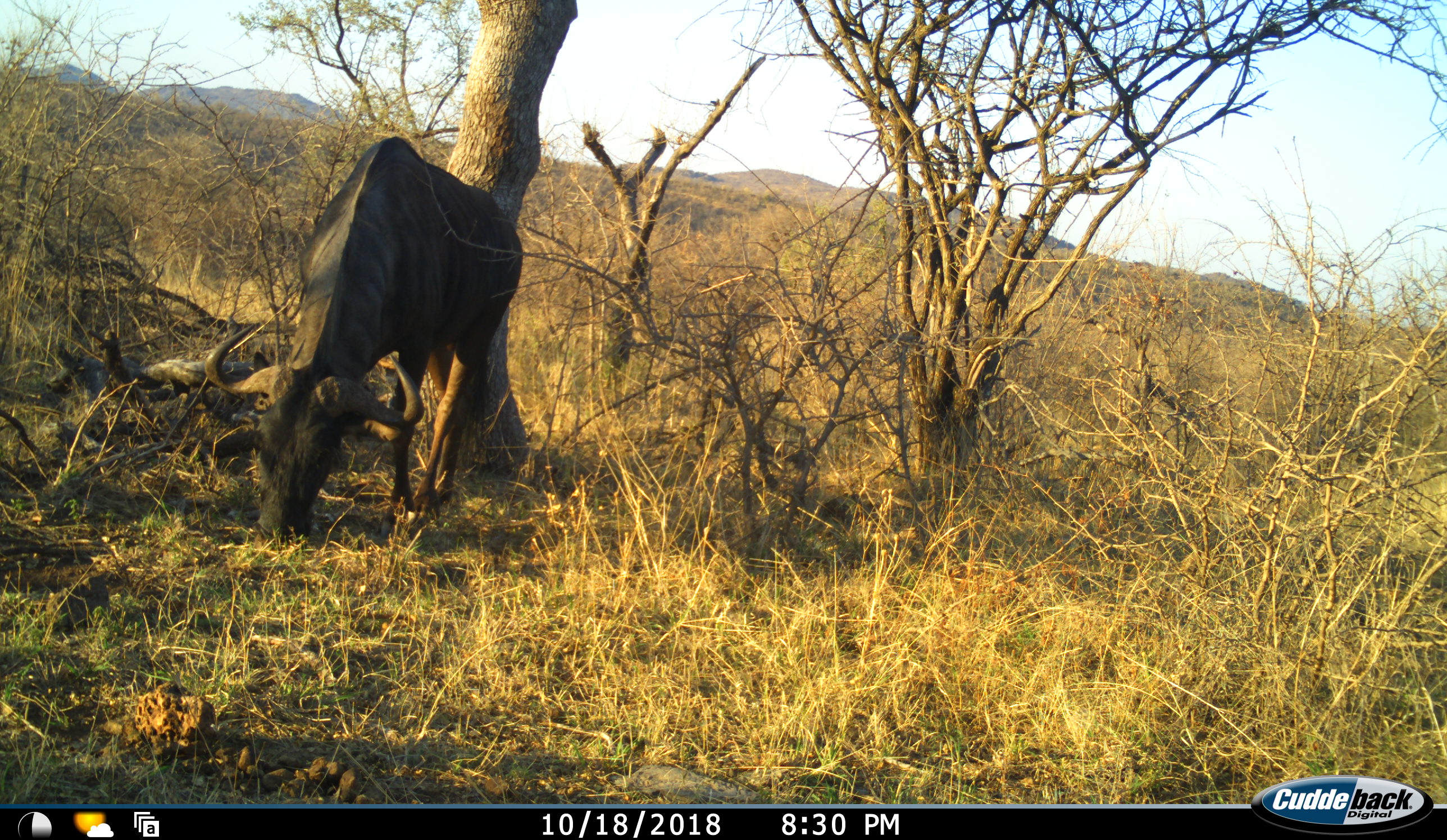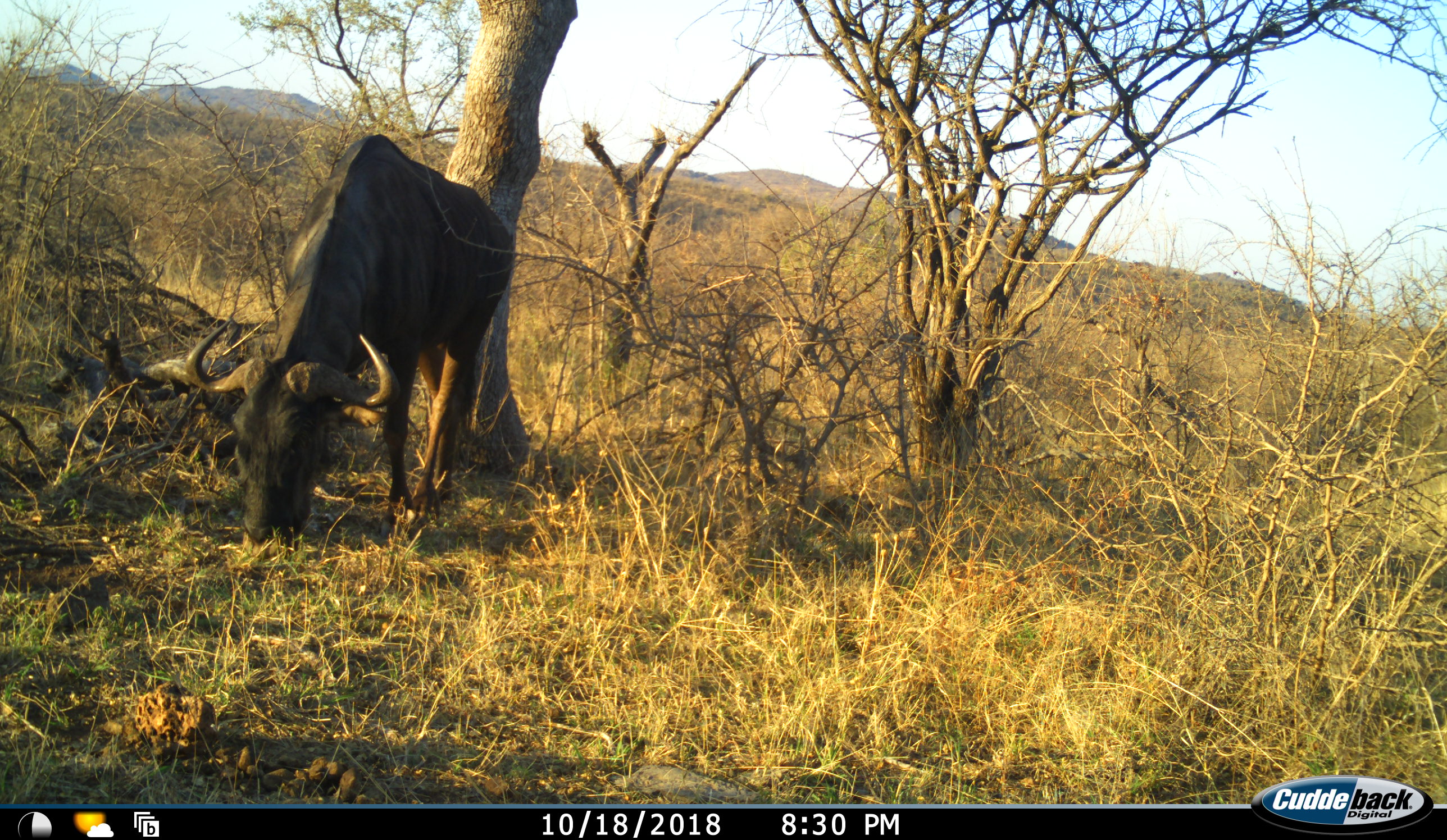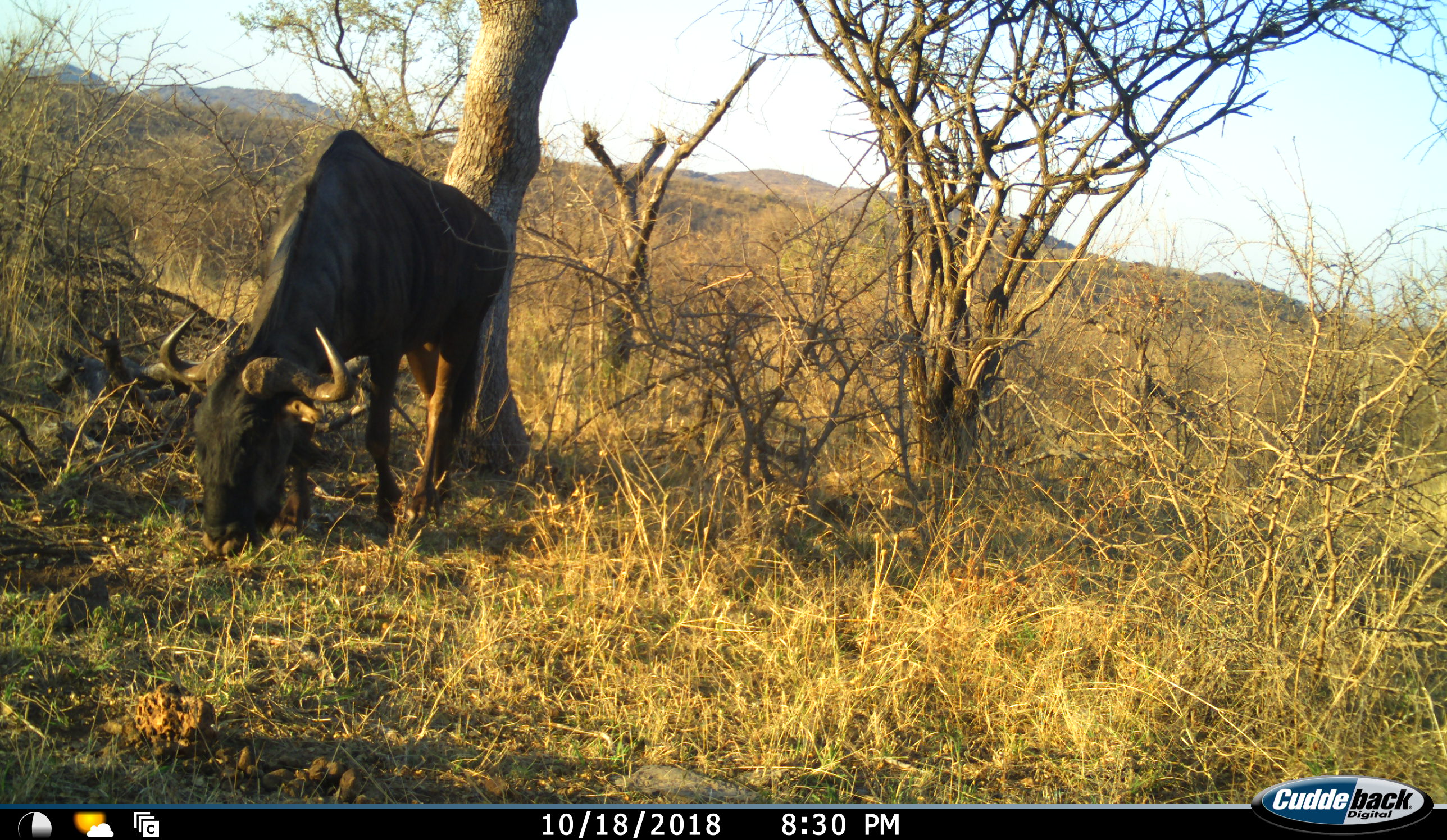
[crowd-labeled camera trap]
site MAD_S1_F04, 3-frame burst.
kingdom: Animalia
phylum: Chordata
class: Mammalia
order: Artiodactyla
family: Bovidae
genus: Connochaetes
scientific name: Connochaetes taurinus taurinus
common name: blue wildebeest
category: wildebeestblue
Wildebeestblue (blue wildebeest) (Connochaetes taurinus taurinus), count 1. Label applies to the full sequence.